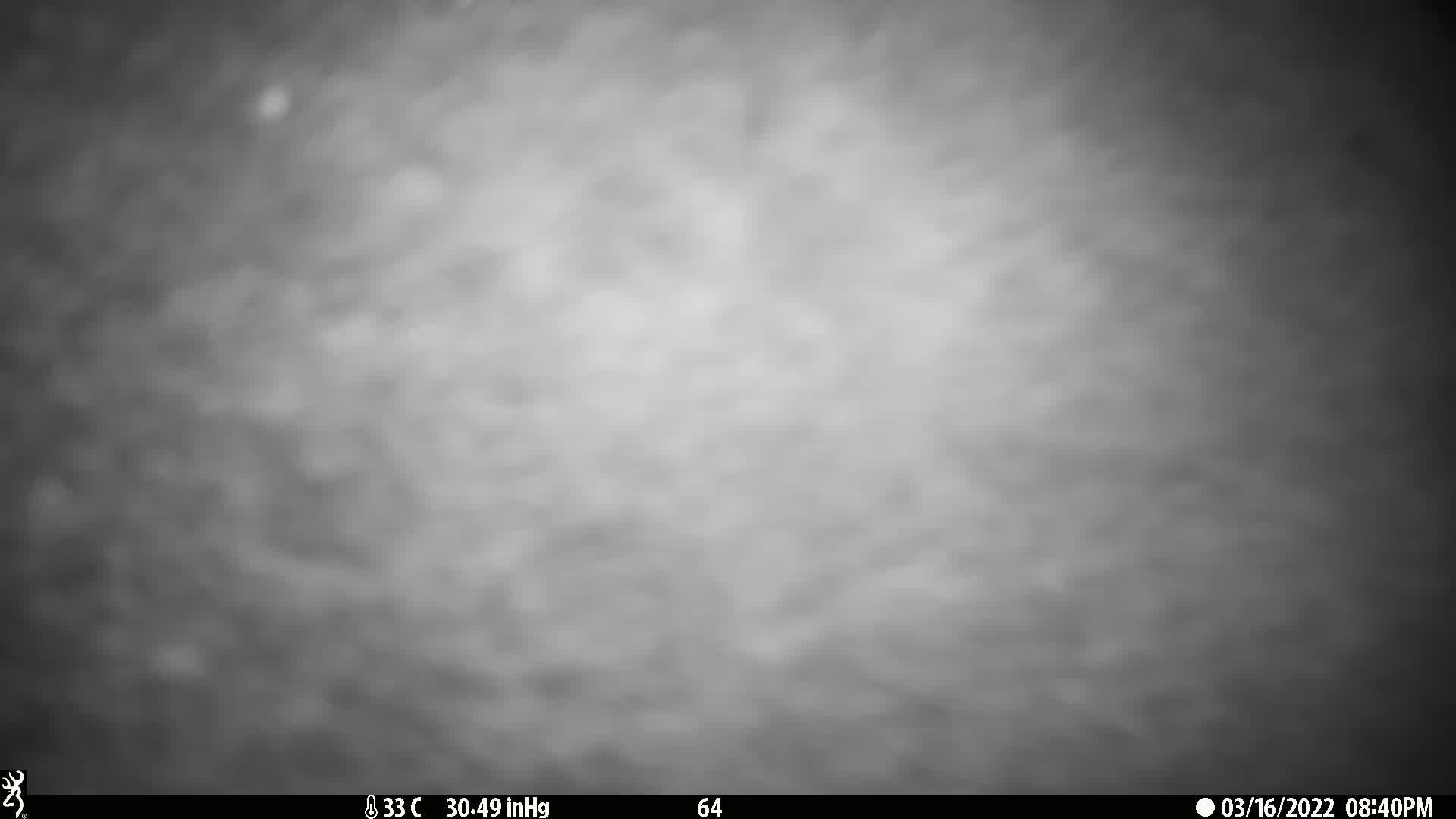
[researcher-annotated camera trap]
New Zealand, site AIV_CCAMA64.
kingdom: Animalia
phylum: Chordata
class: Mammalia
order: Carnivora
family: Otariidae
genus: Phocarctos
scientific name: Phocarctos hookeri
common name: new zealand sea lion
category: sealion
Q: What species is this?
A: Sealion (new zealand sea lion) (Phocarctos hookeri).